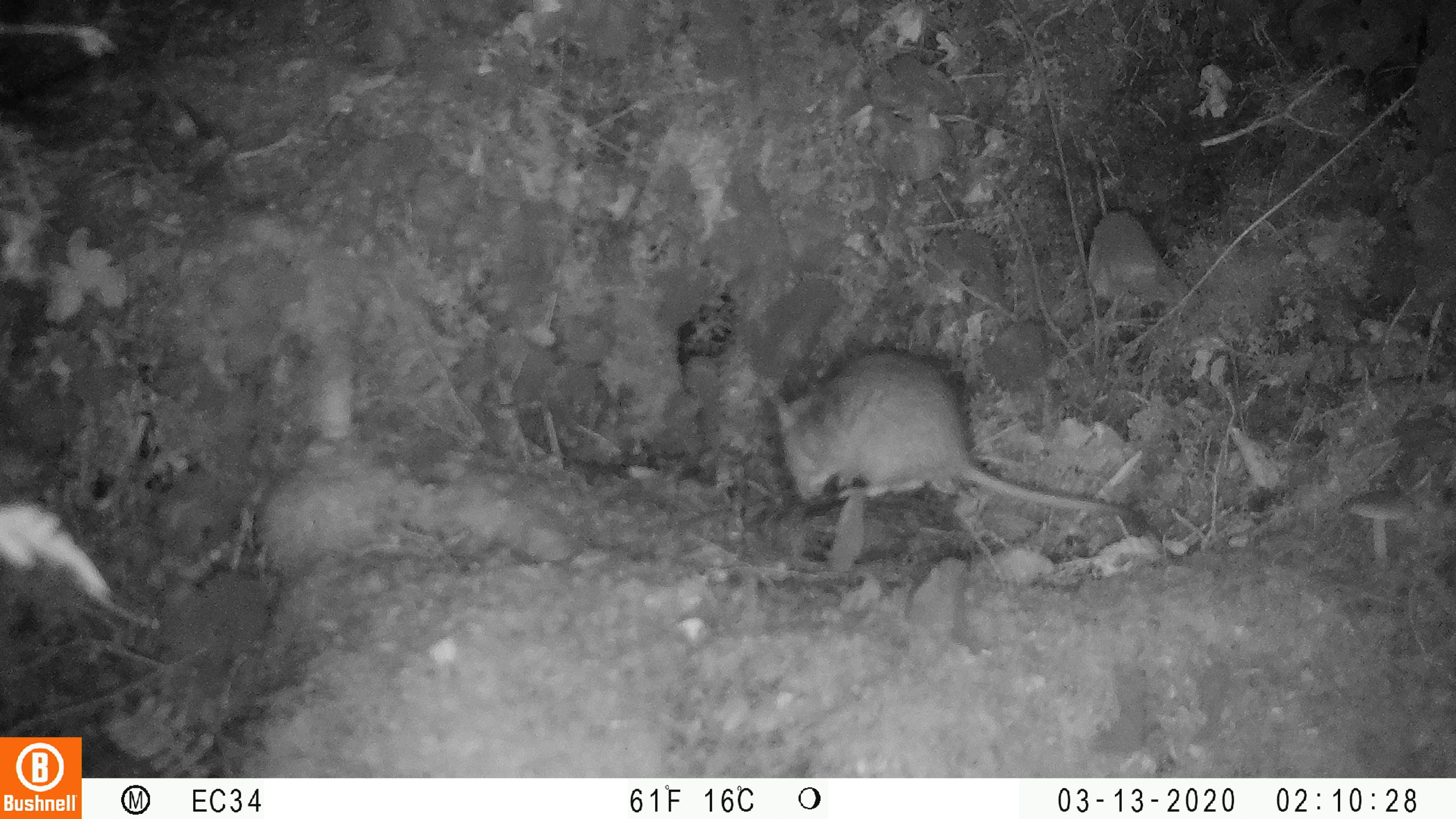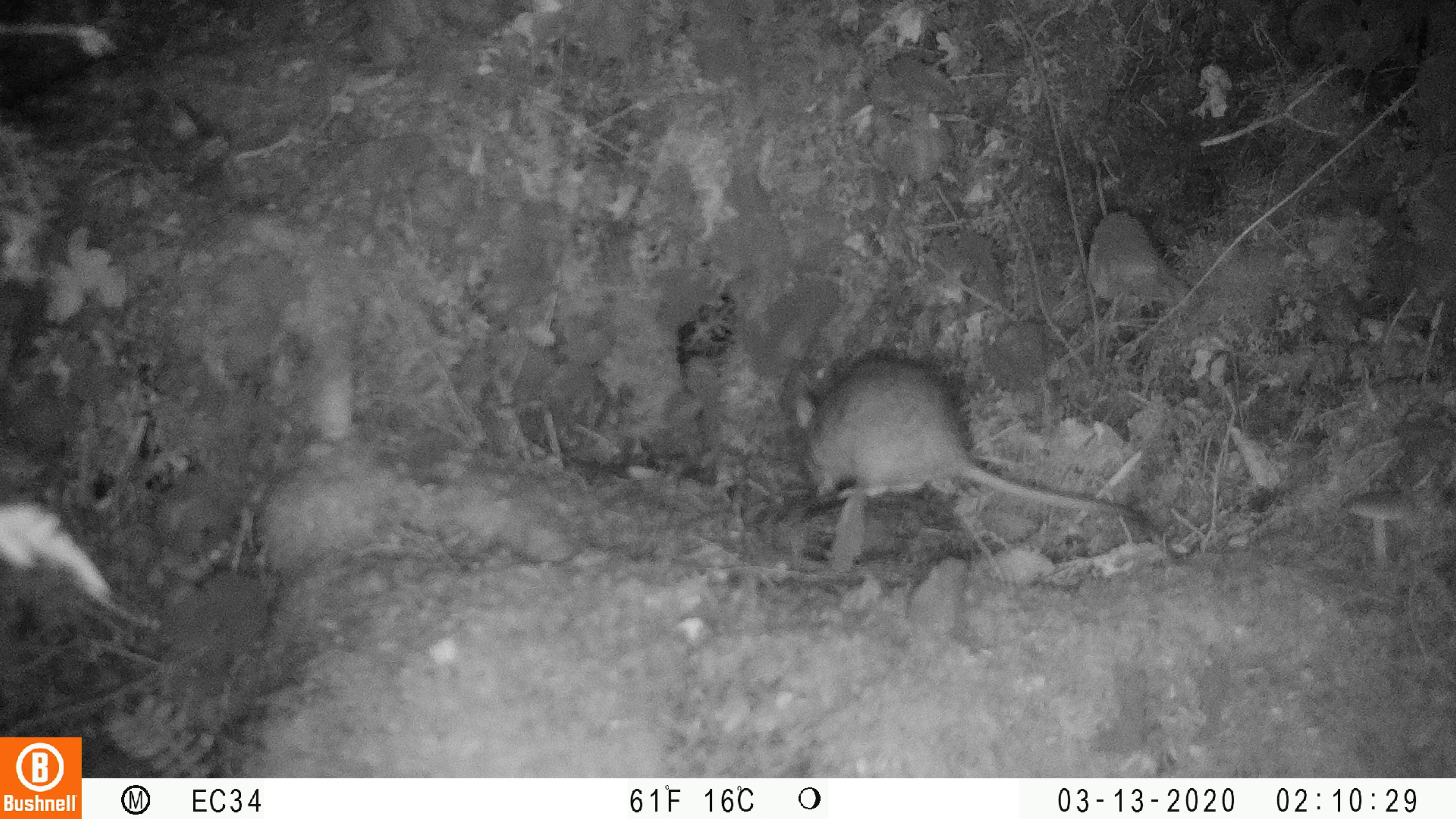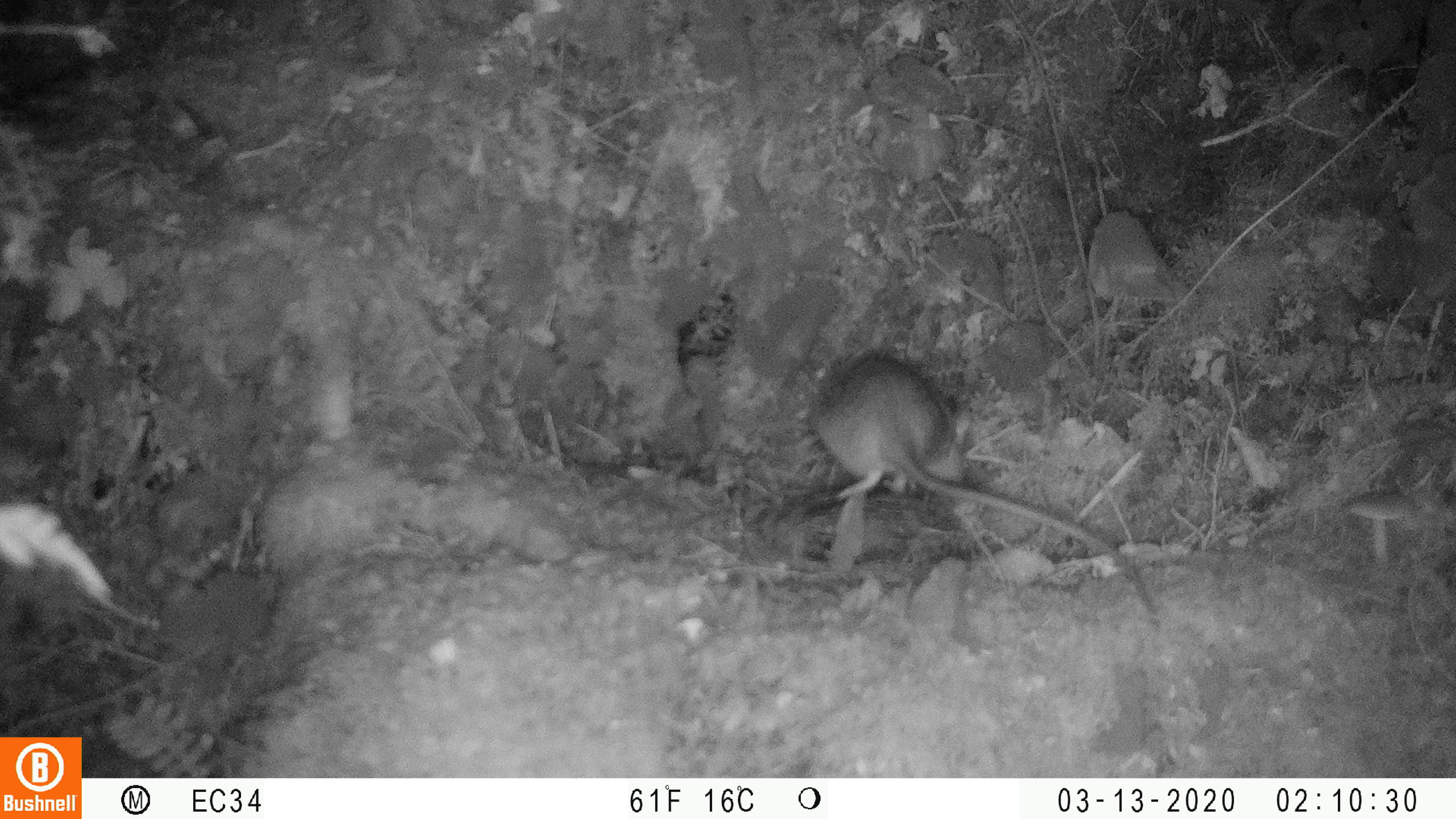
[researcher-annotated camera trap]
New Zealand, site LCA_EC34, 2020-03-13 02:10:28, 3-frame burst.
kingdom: Animalia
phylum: Chordata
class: Mammalia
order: Rodentia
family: Muridae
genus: Rattus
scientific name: Rattus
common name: rat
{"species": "rat (Rattus)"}